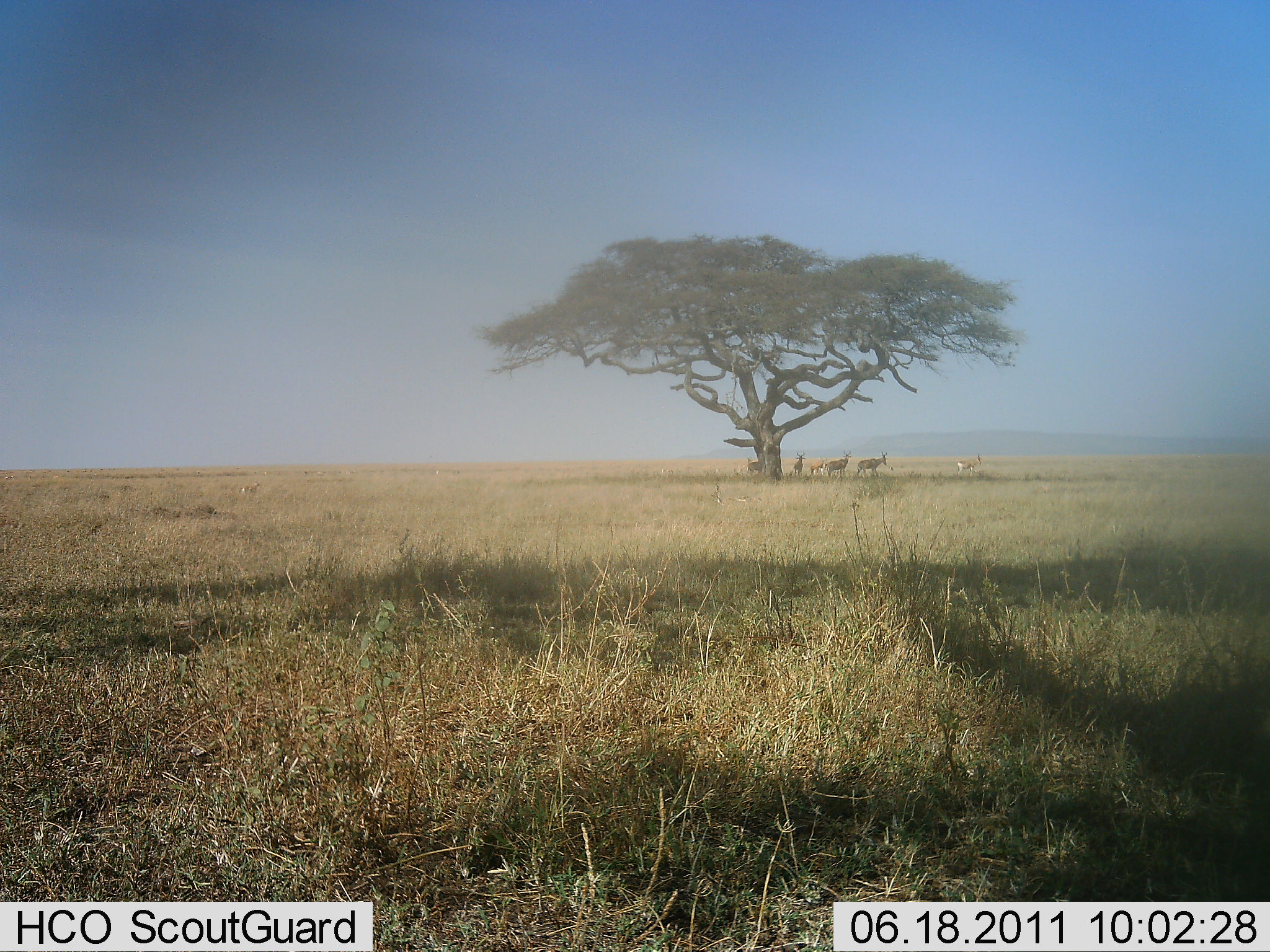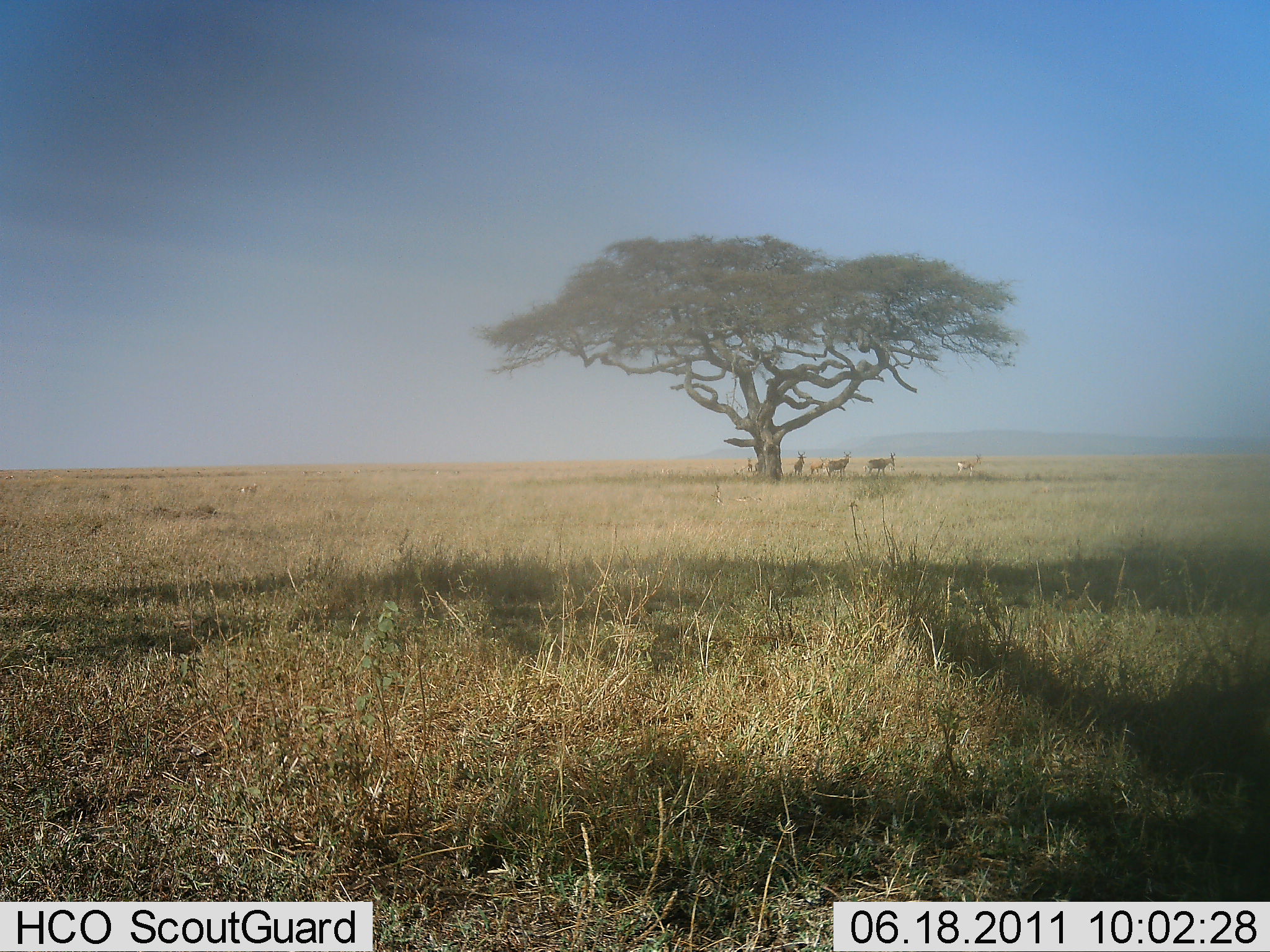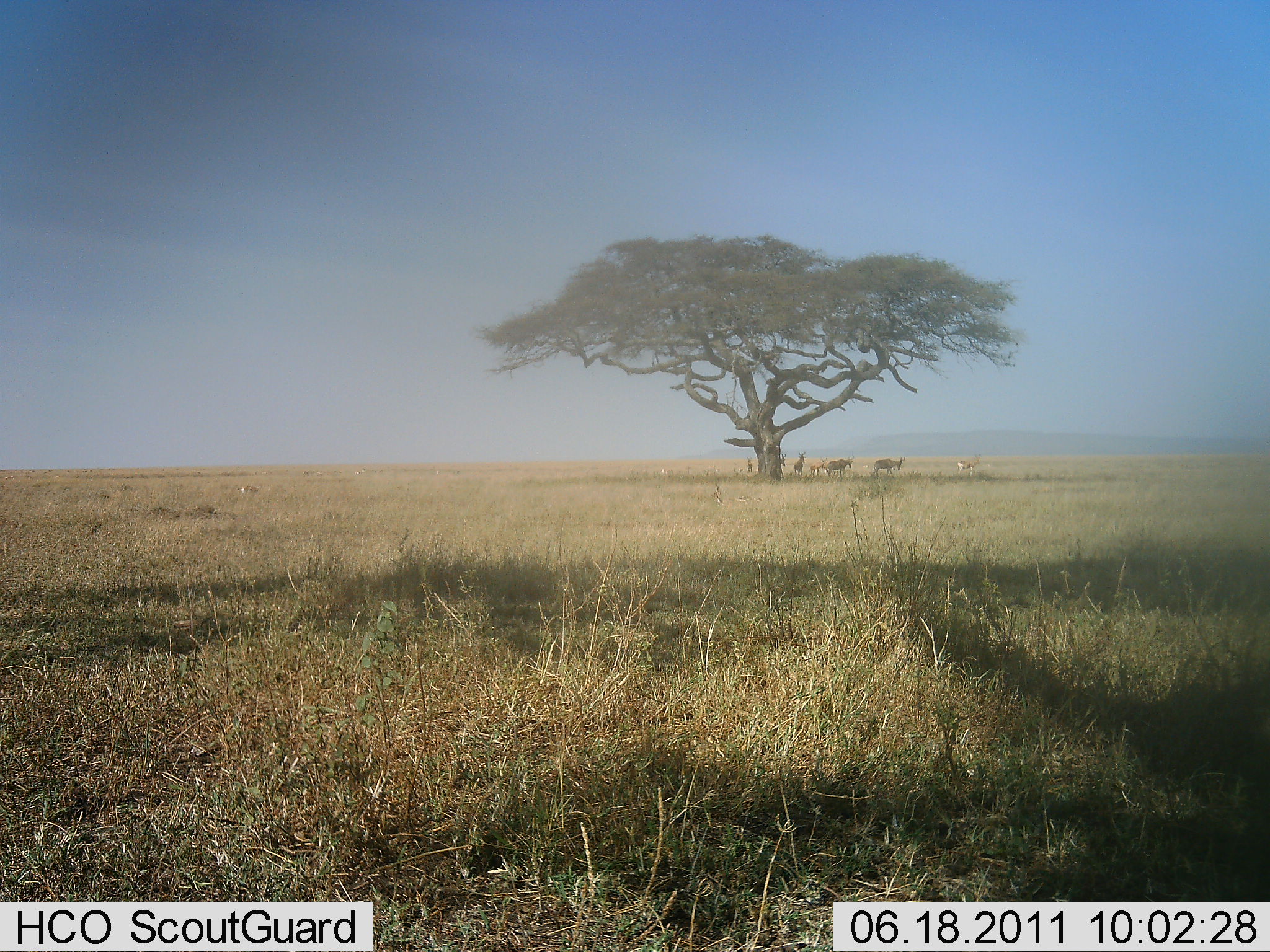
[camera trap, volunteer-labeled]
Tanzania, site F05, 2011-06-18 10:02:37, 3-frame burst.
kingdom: Animalia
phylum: Chordata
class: Mammalia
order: Artiodactyla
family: Bovidae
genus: Alcelaphus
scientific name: Alcelaphus buselaphus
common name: hartebeest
Hartebeest (Alcelaphus buselaphus), count 6. Behavior (volunteer vote fractions): standing 100%, resting 25%, moving 75%, interacting 0%. Young present (vote fraction): 25%. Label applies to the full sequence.